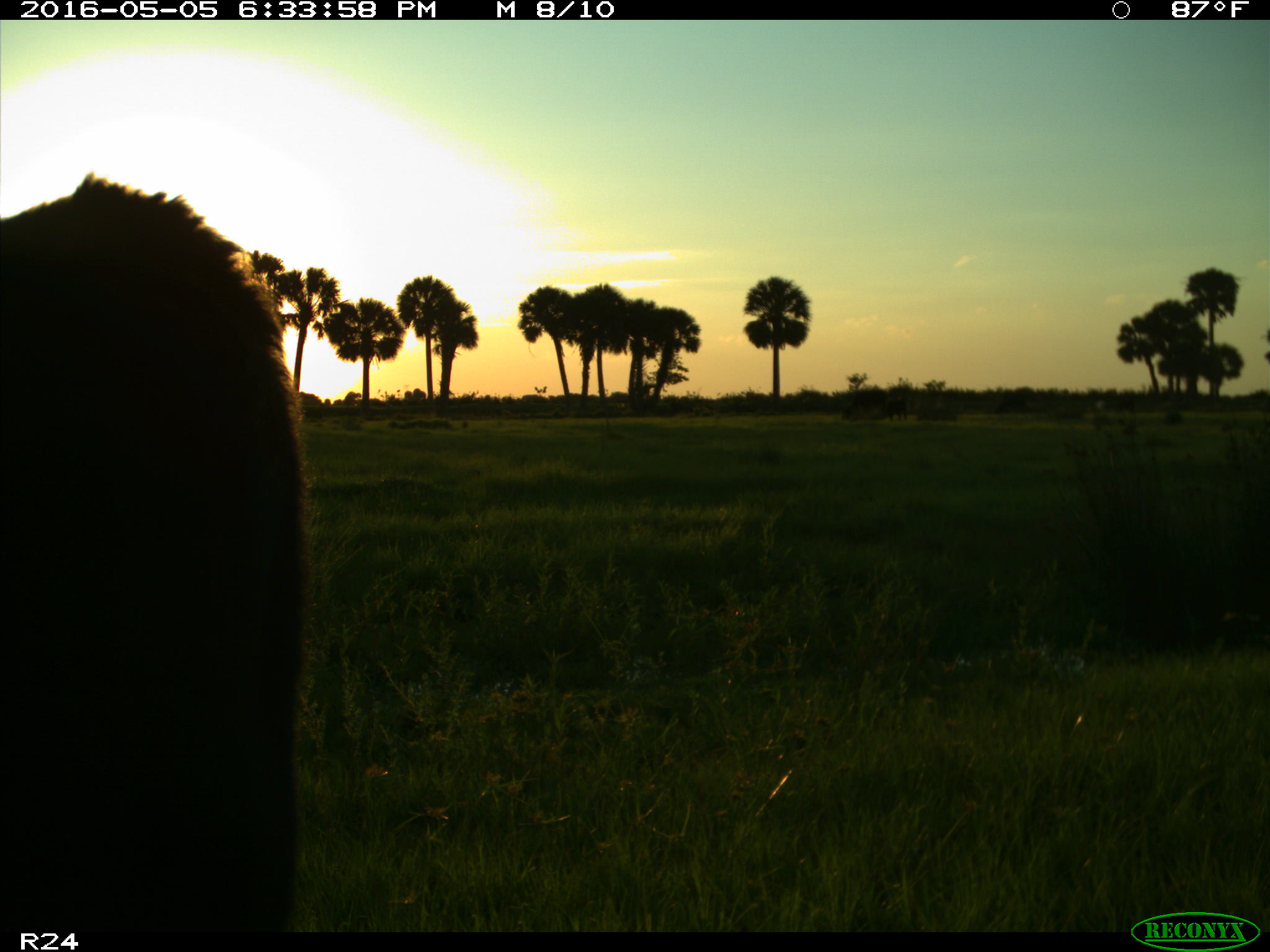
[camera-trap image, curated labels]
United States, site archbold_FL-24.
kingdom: Animalia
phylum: Chordata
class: Mammalia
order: Artiodactyla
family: Bovidae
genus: Bos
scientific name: Bos taurus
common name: domestic cow